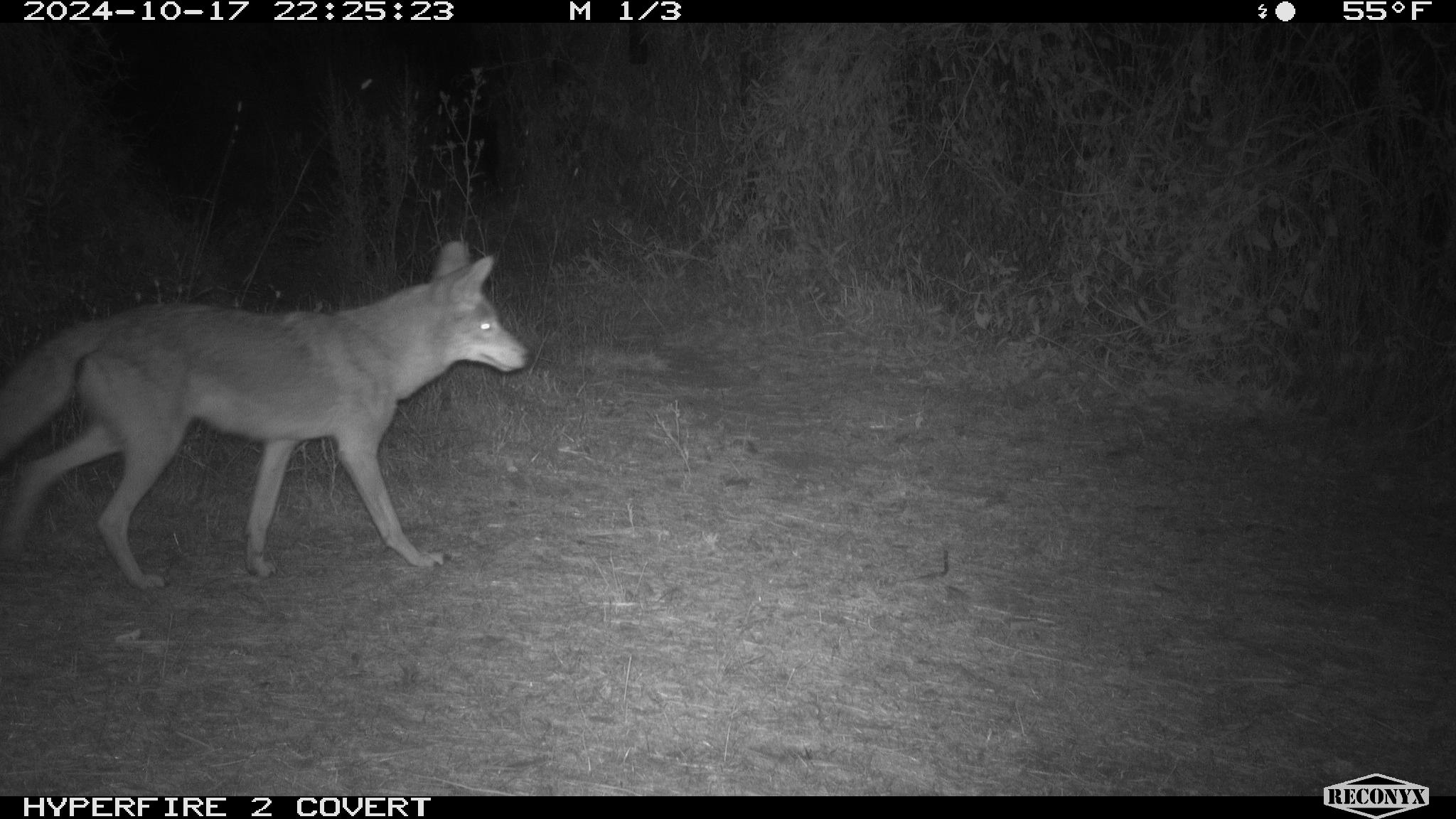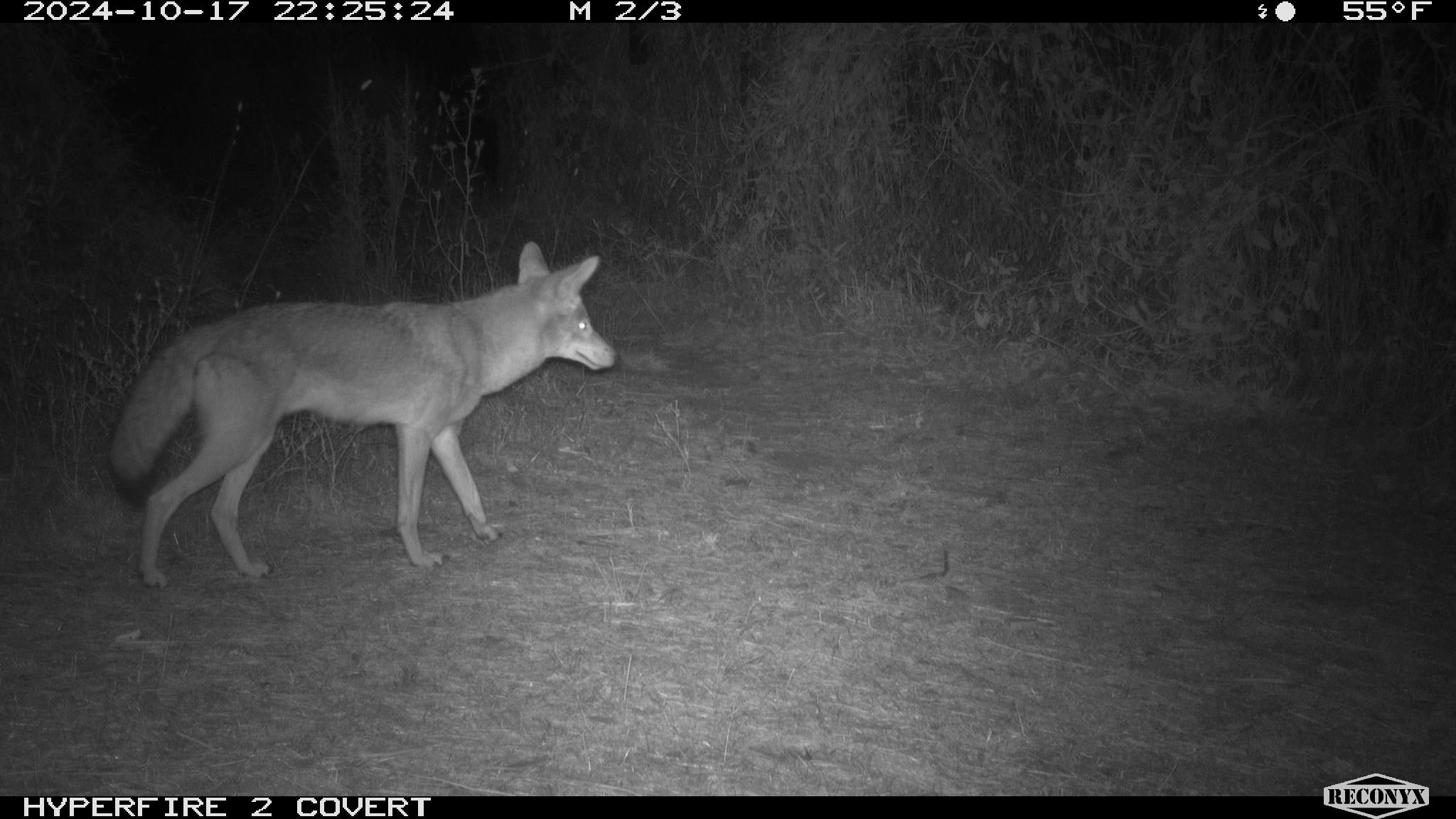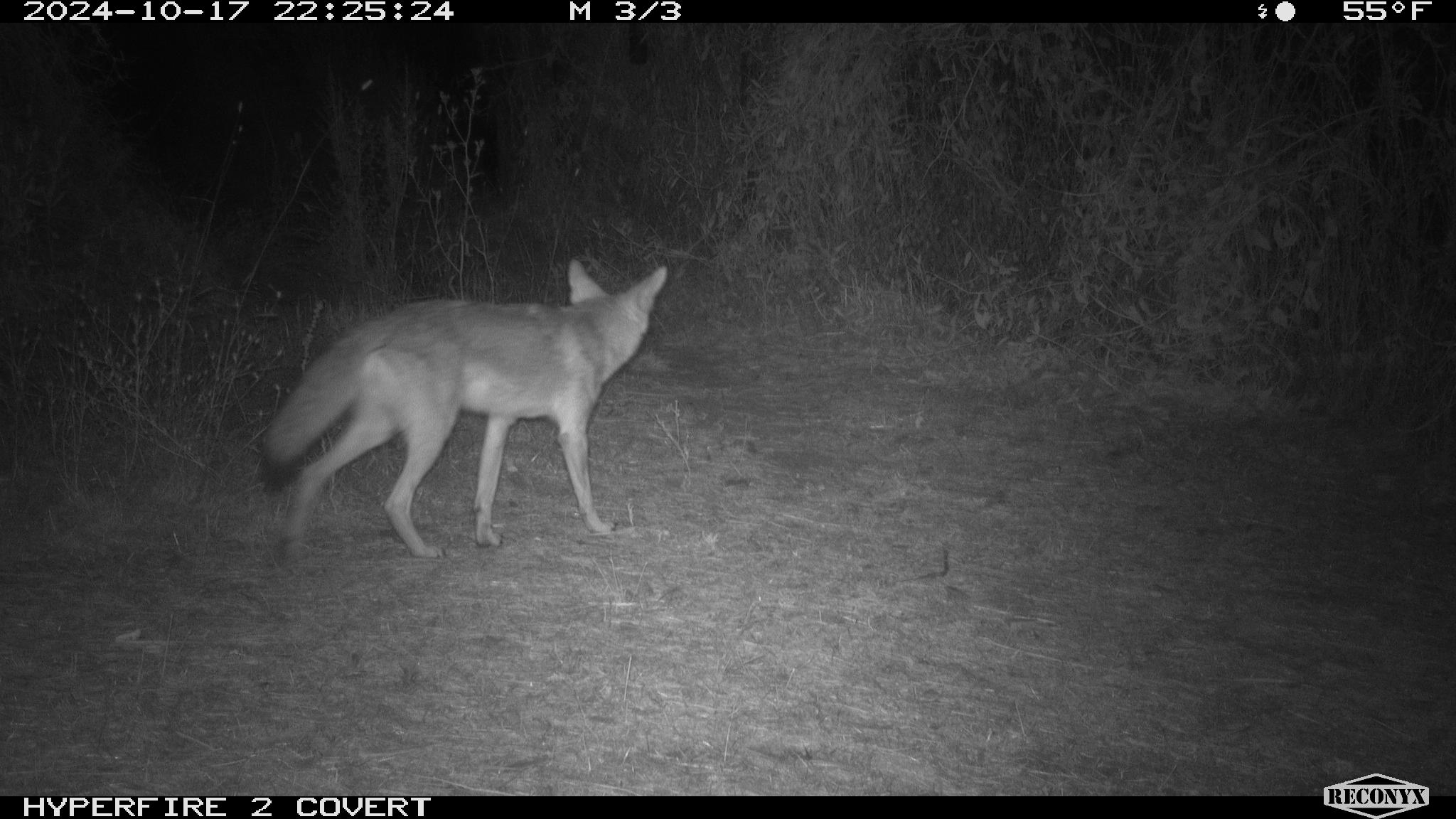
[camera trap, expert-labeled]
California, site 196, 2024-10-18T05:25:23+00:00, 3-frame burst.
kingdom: Animalia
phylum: Chordata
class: Mammalia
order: Carnivora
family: Canidae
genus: Canis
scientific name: Canis latrans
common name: coyote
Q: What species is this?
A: Coyote (Canis latrans).